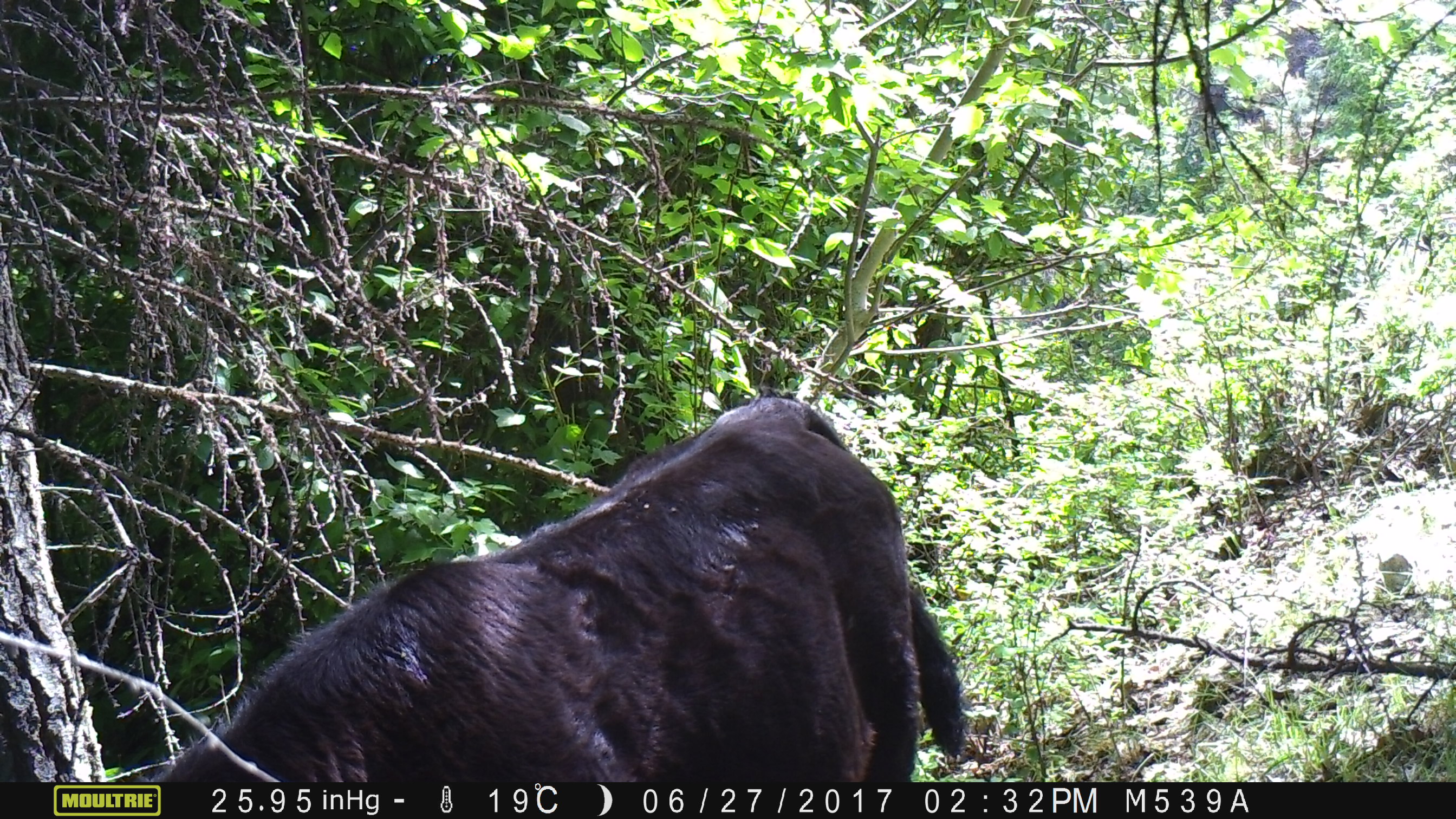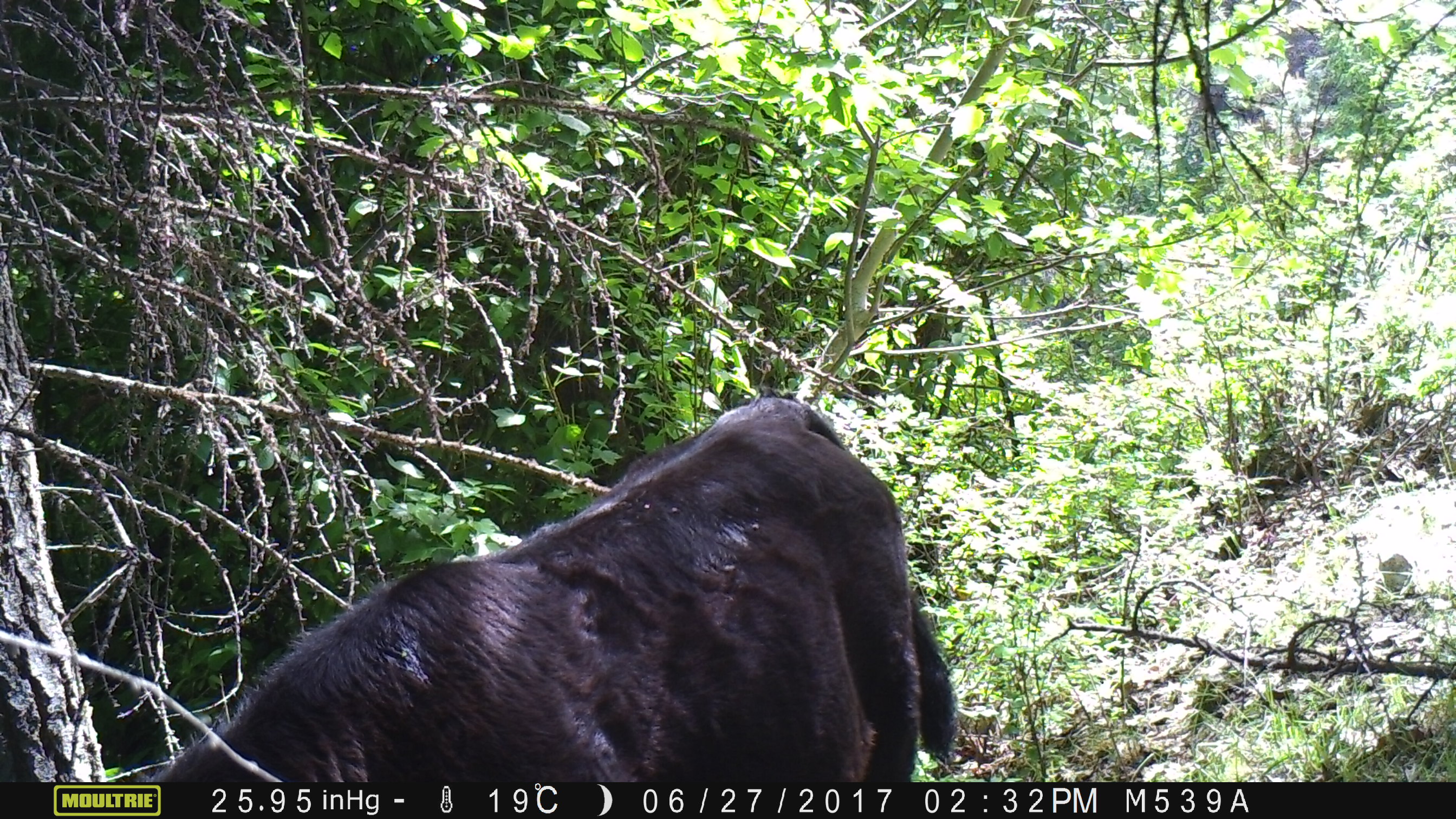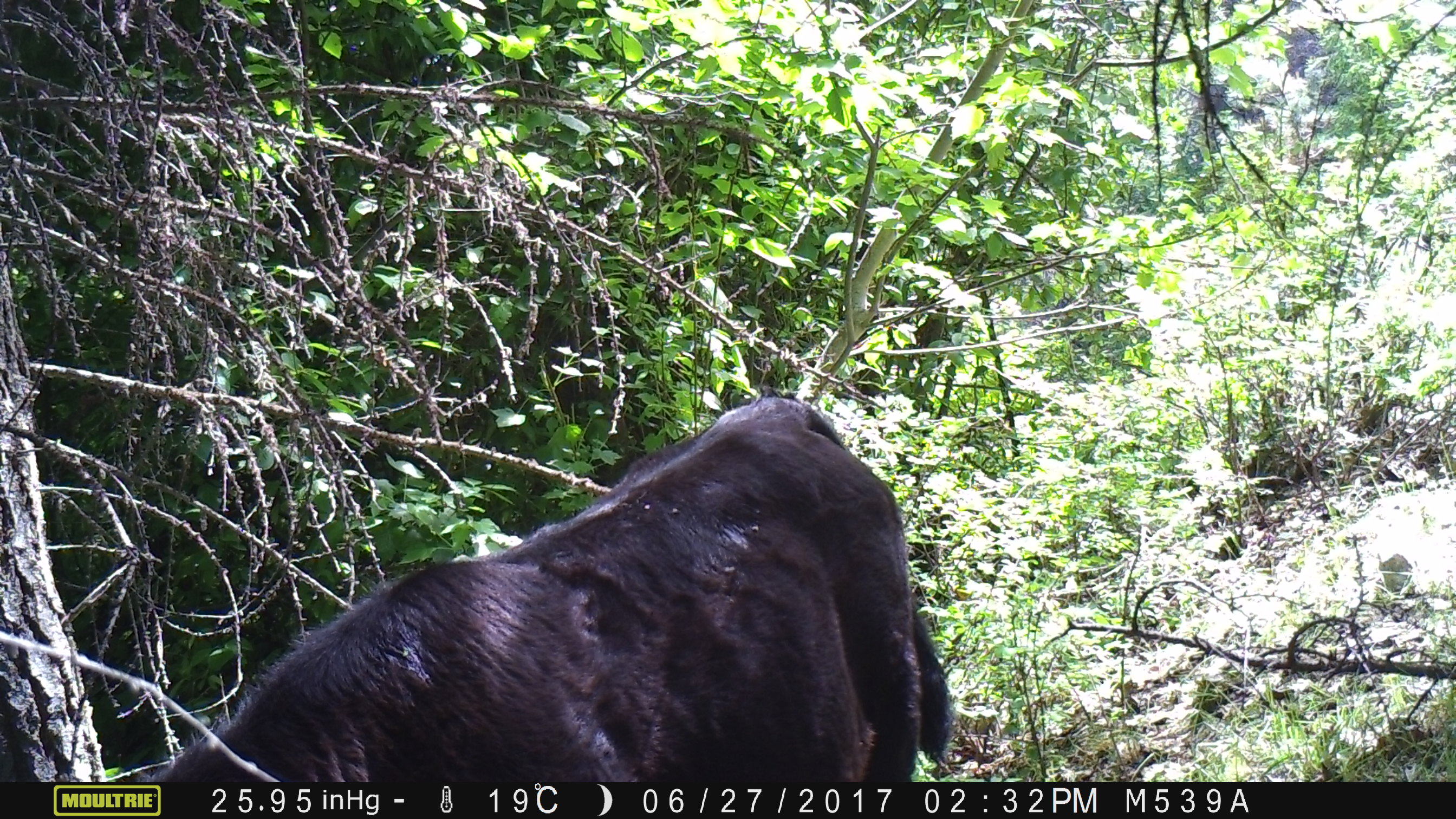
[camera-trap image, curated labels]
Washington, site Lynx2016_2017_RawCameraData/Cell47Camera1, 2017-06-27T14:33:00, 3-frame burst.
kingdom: Animalia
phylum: Chordata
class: Mammalia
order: Artiodactyla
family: Bovidae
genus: Bos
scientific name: Bos taurus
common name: domestic cattle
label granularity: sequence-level